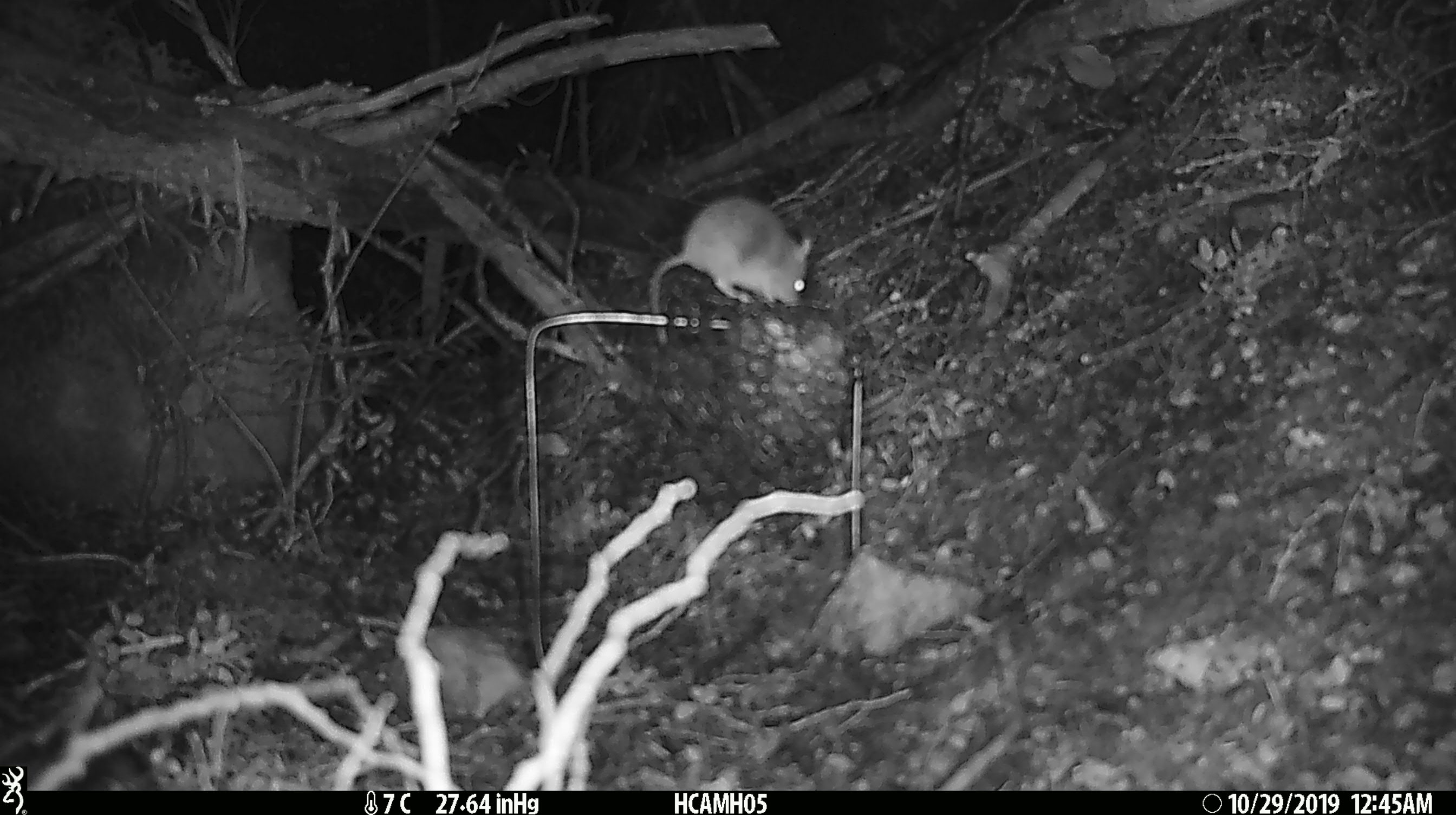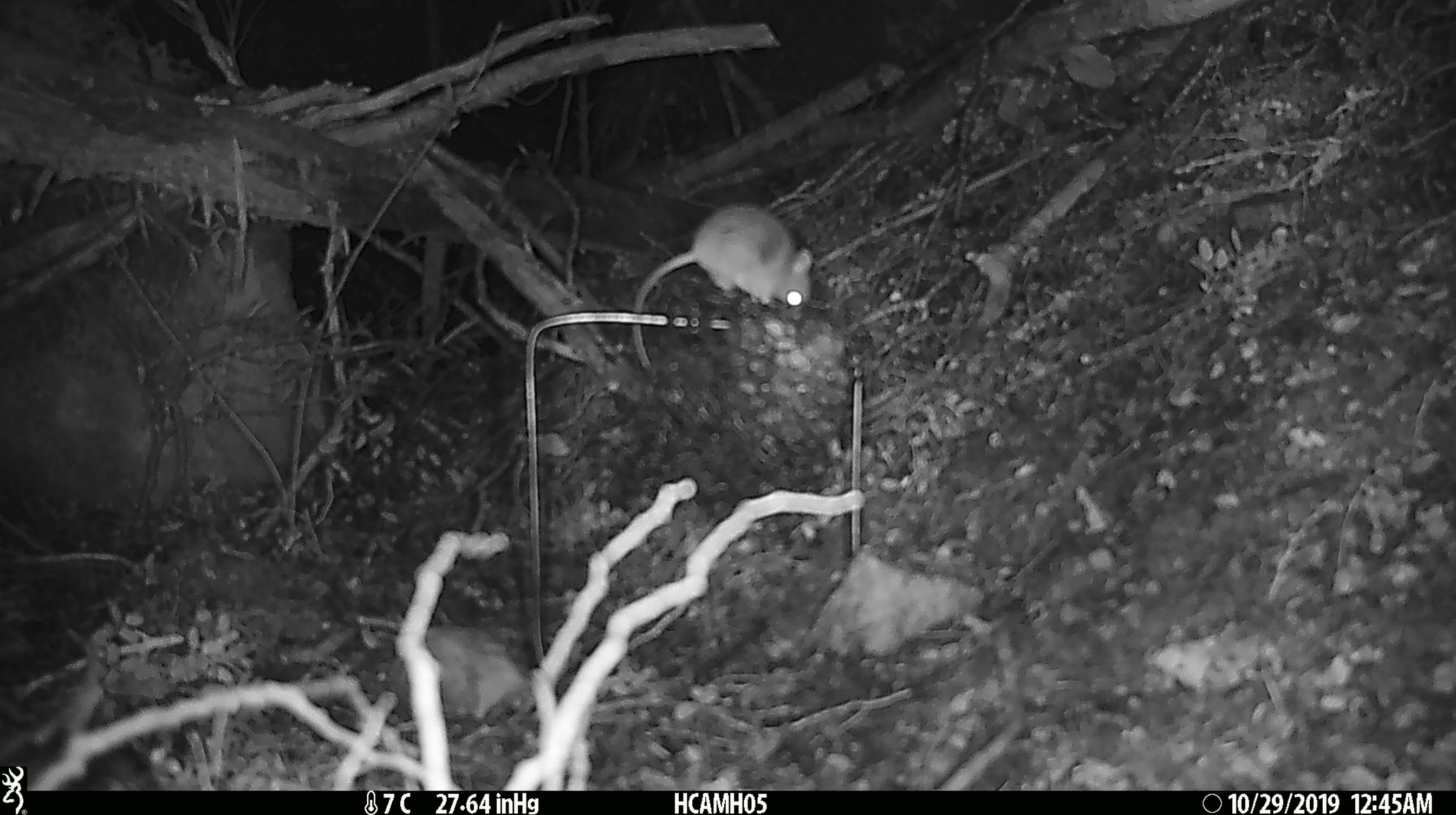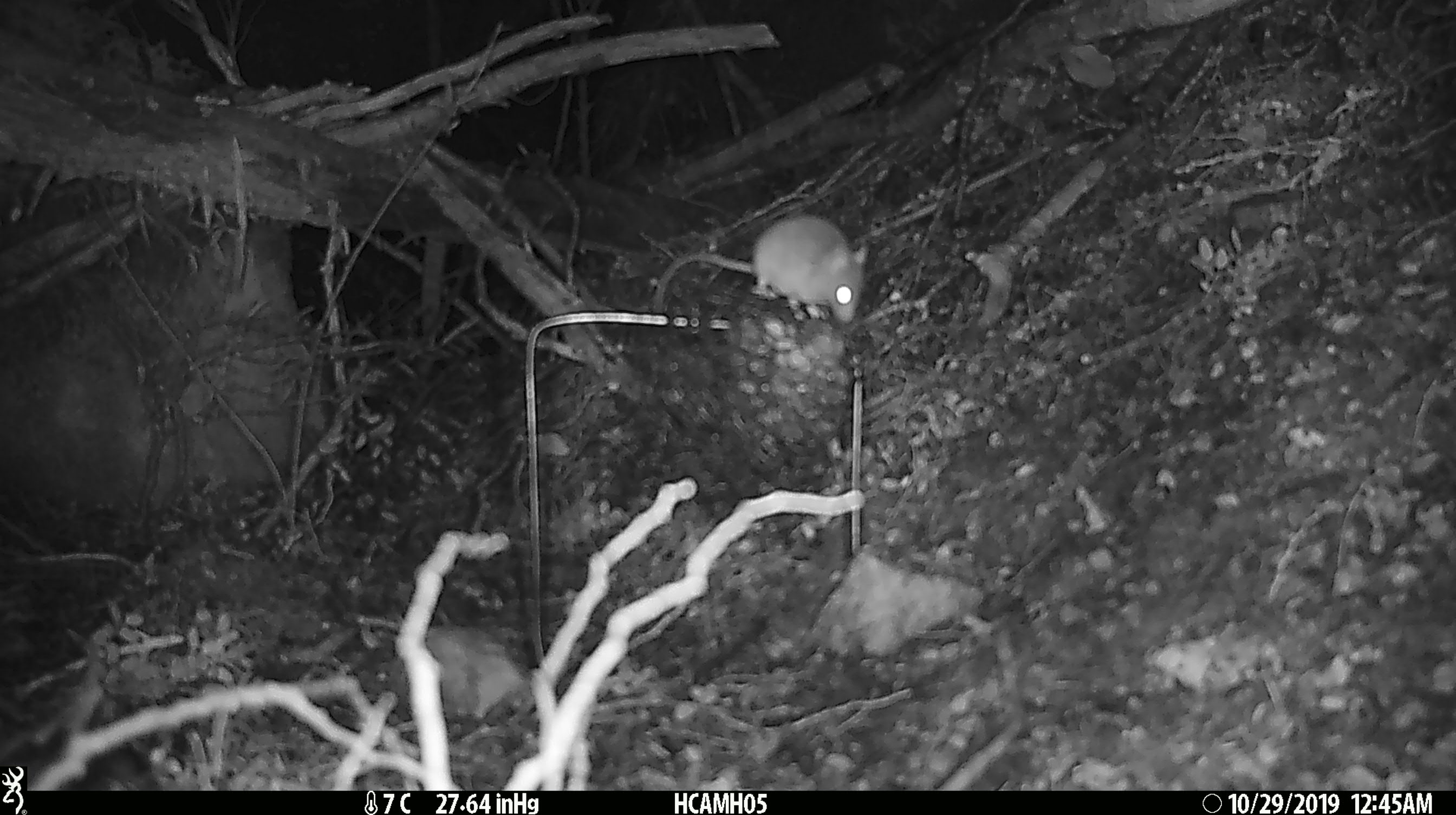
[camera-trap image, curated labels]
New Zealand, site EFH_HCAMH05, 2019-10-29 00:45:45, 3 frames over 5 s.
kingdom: Animalia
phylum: Chordata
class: Mammalia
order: Rodentia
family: Muridae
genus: Mus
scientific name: Mus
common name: mouse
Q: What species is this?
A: Mouse (Mus).